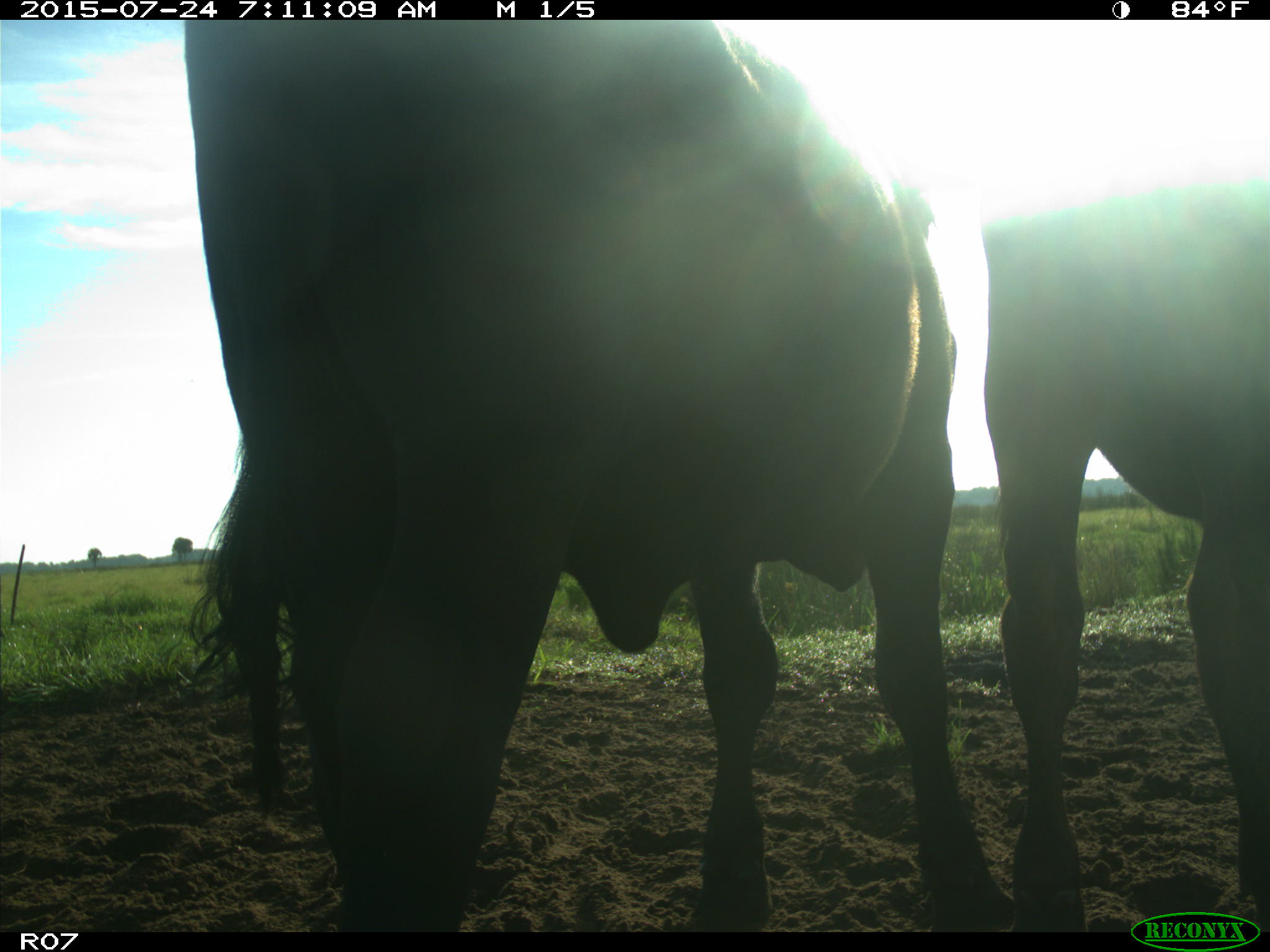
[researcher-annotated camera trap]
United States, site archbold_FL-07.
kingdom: Animalia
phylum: Chordata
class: Mammalia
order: Artiodactyla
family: Bovidae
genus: Bos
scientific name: Bos taurus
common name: domestic cow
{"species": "Bos taurus (domestic cow)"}